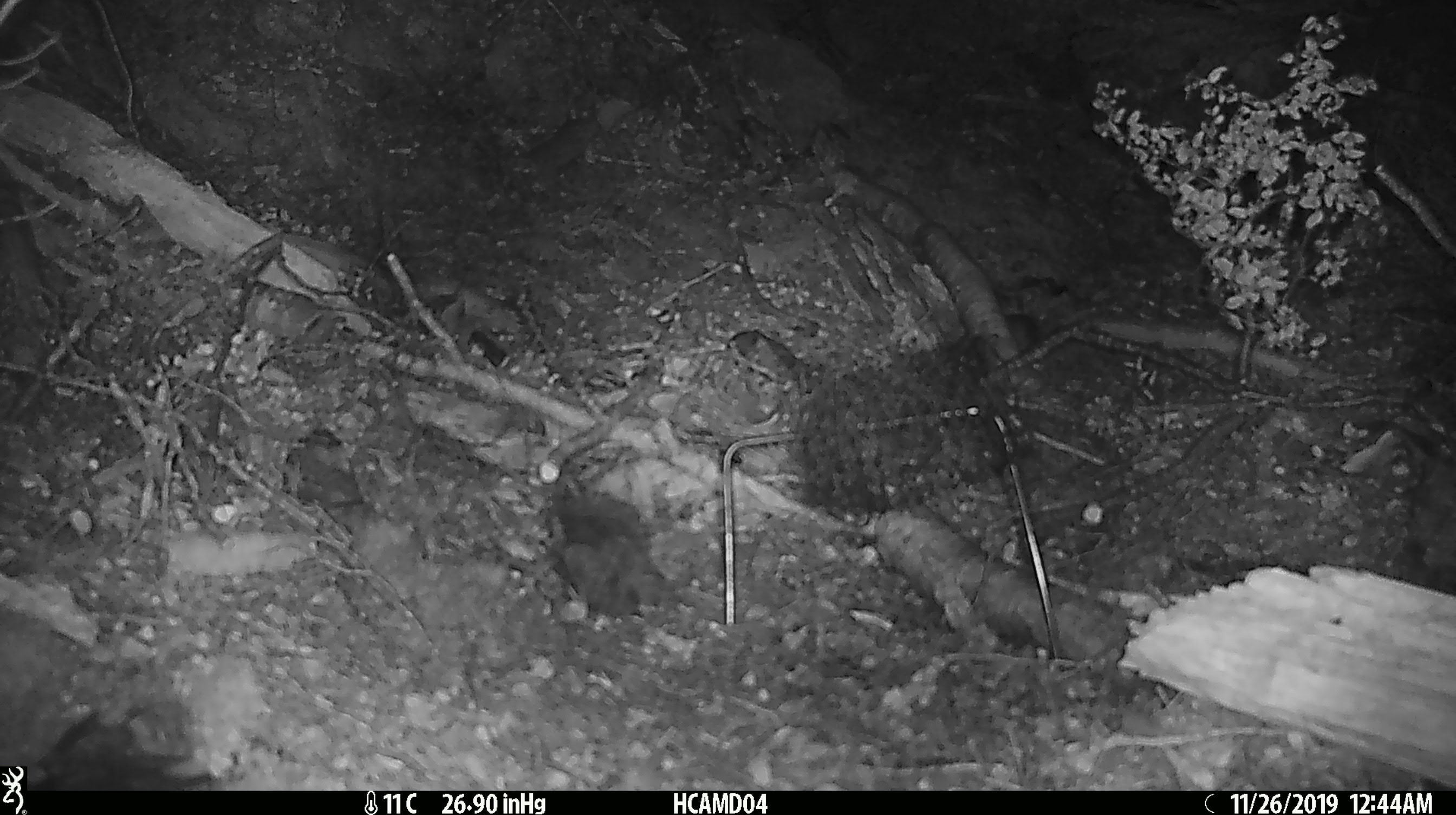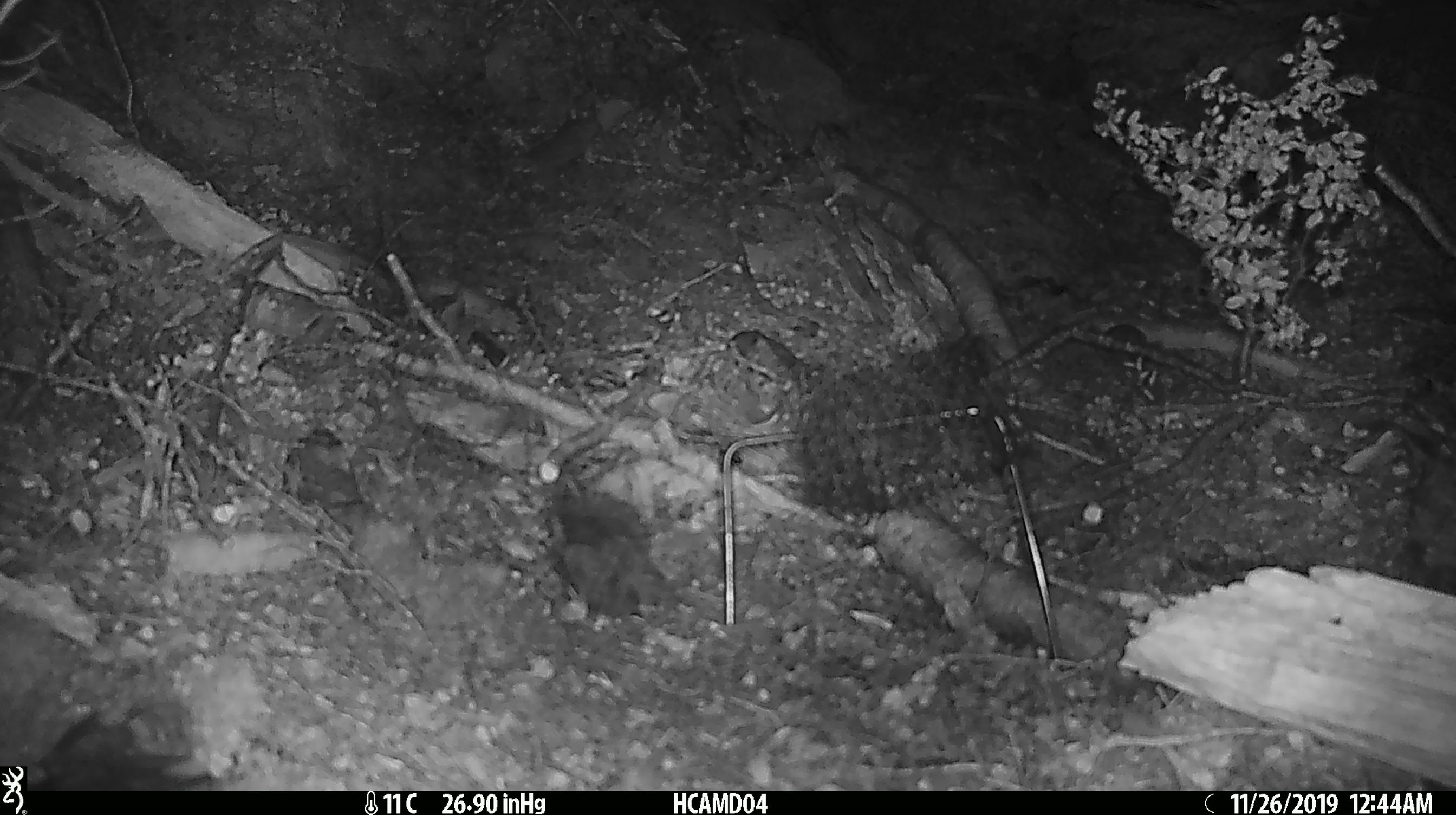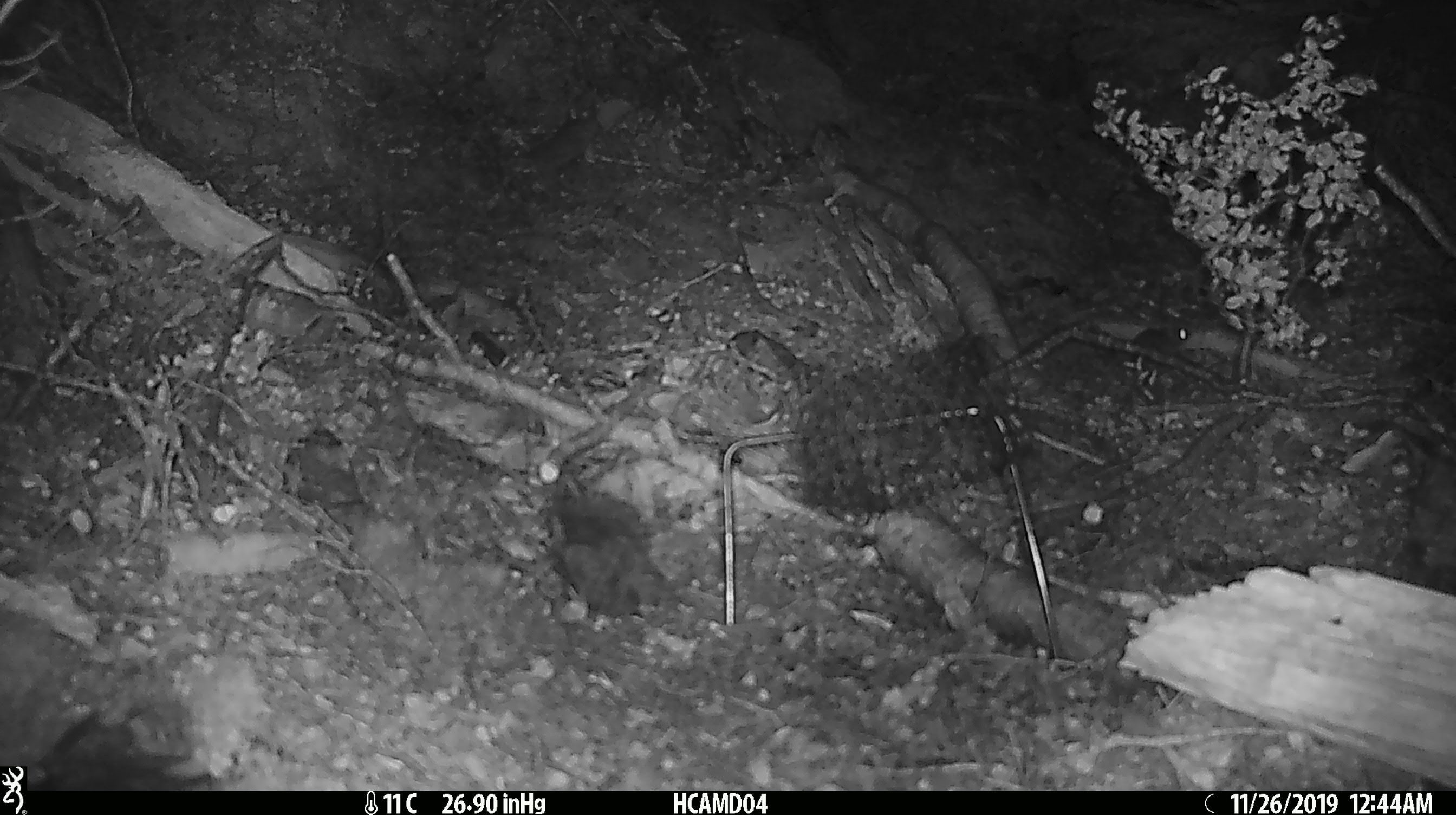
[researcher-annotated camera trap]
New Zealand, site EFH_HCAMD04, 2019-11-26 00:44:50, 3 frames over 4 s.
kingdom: Animalia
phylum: Chordata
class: Mammalia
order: Rodentia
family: Muridae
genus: Mus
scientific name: Mus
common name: mouse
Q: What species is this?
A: Mouse (Mus).